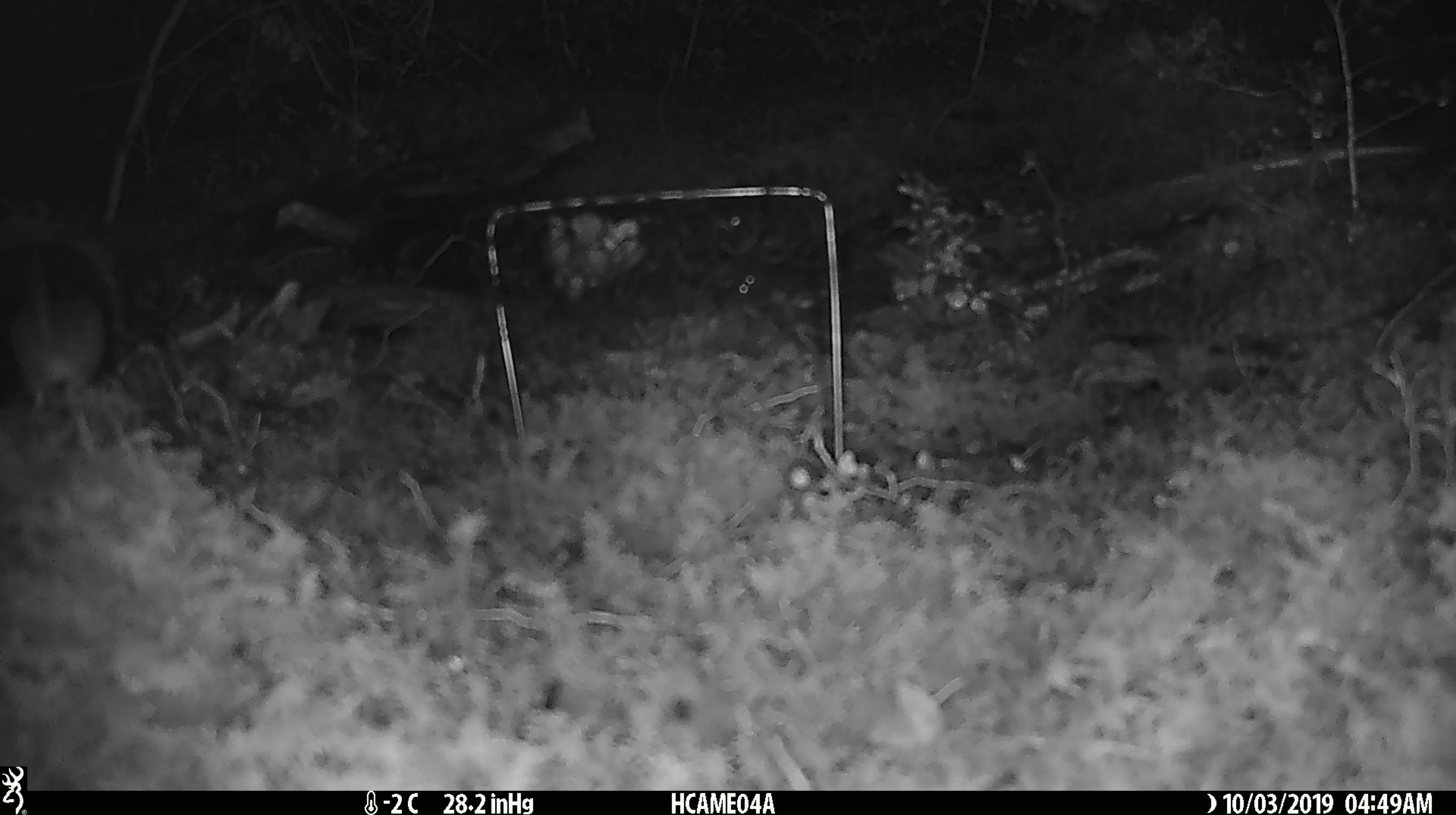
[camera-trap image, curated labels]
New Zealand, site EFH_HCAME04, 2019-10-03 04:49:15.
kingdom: Animalia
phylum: Chordata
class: Mammalia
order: Rodentia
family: Muridae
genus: Mus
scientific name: Mus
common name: mouse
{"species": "mouse (Mus)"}